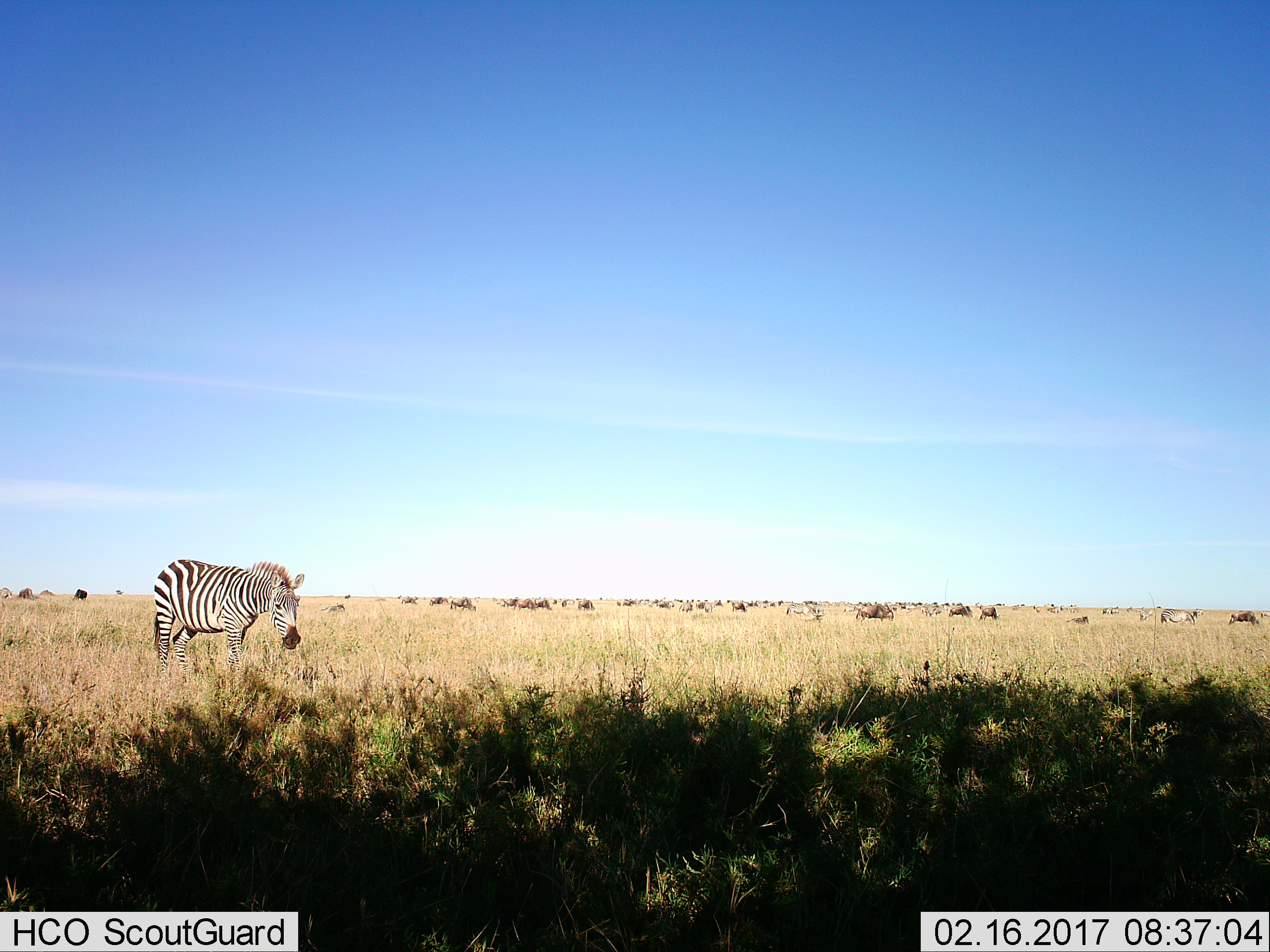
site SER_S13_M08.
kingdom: Animalia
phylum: Chordata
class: Mammalia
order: Artiodactyla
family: Bovidae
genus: Connochaetes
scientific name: Connochaetes taurinus taurinus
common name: blue wildebeest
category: wildebeestblue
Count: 11-50.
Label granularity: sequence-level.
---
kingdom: Animalia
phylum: Chordata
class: Mammalia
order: Perissodactyla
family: Equidae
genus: Equus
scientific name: Equus quagga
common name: plains zebra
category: zebraplains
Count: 2.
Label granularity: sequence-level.